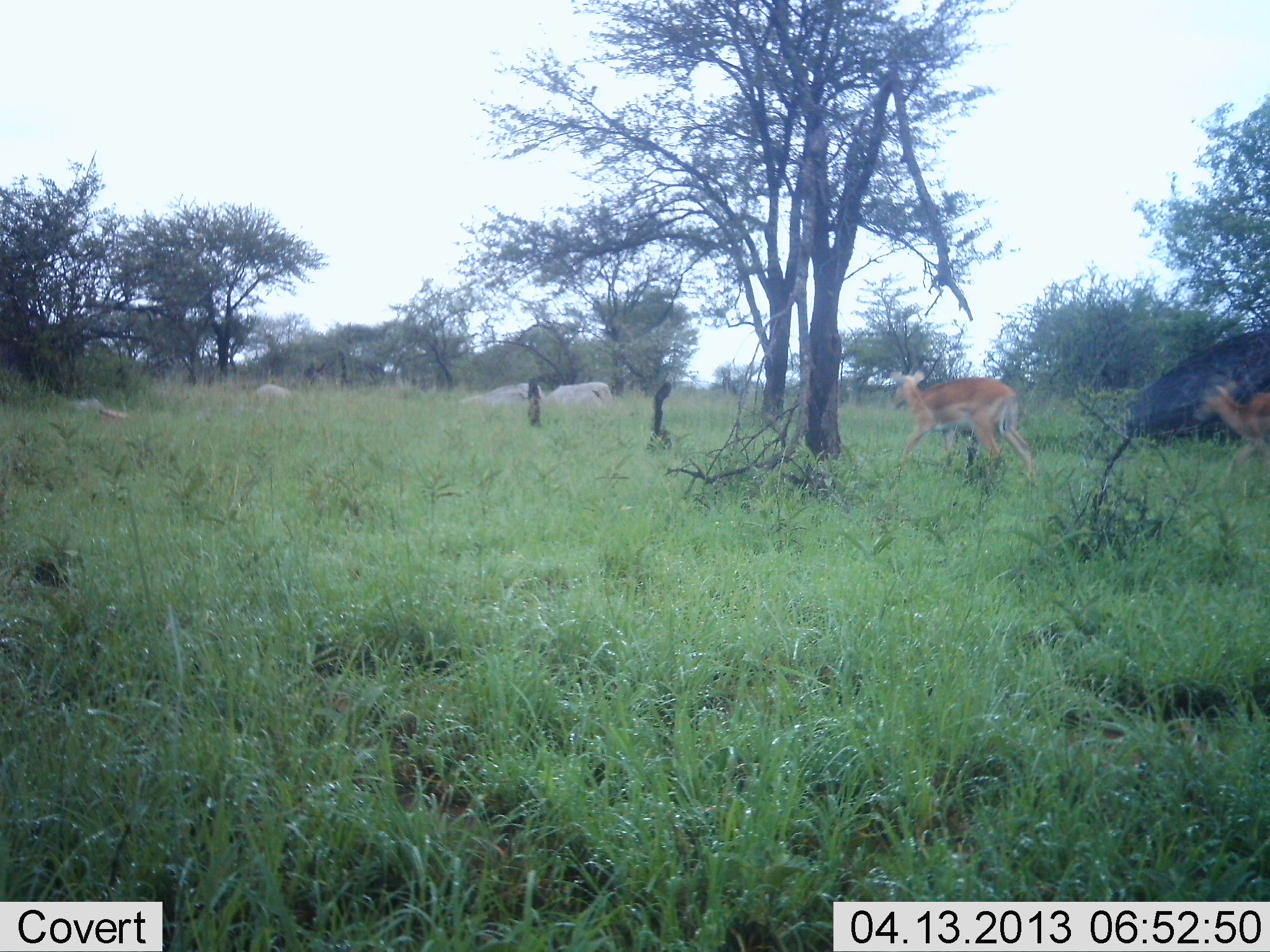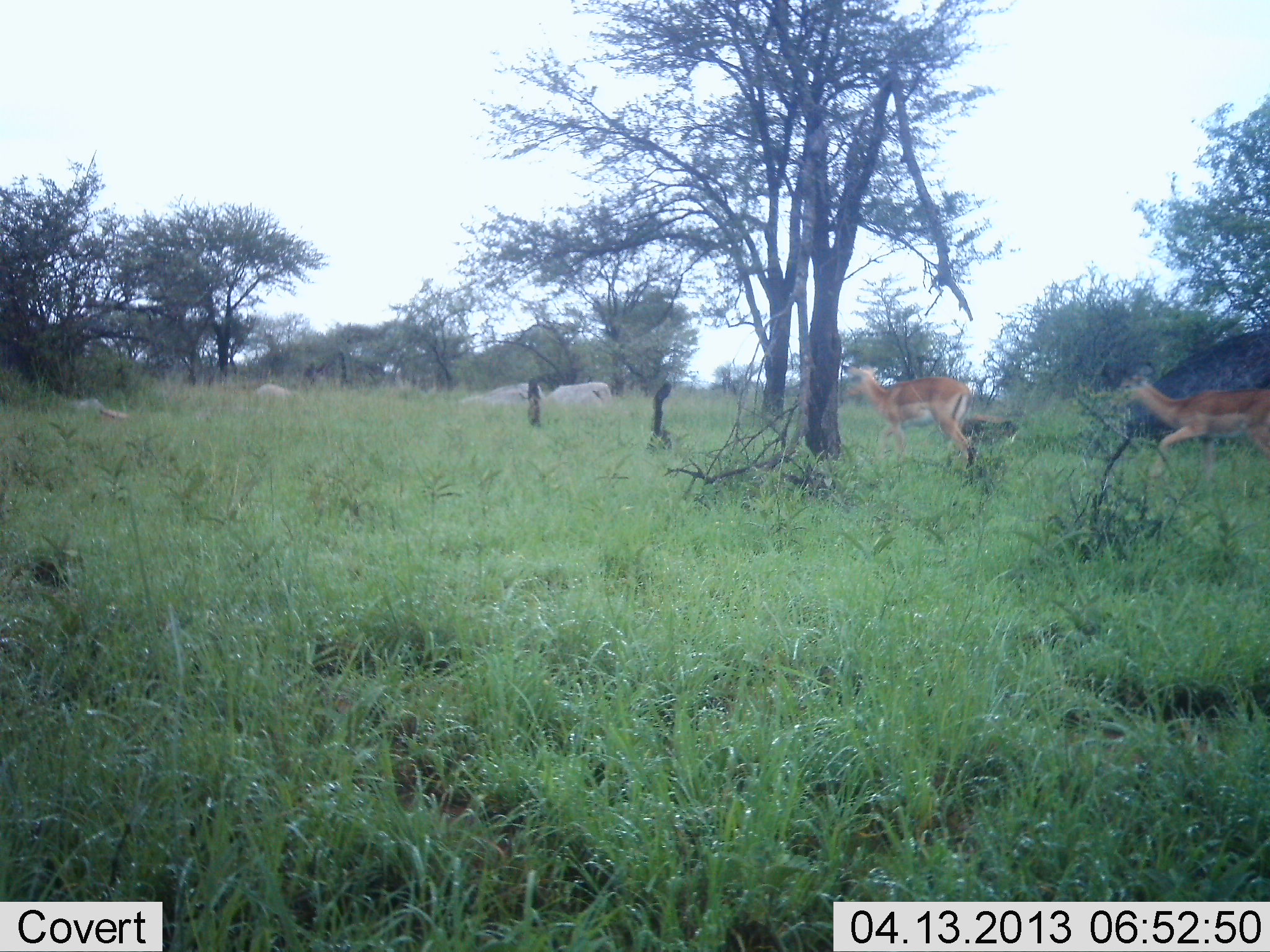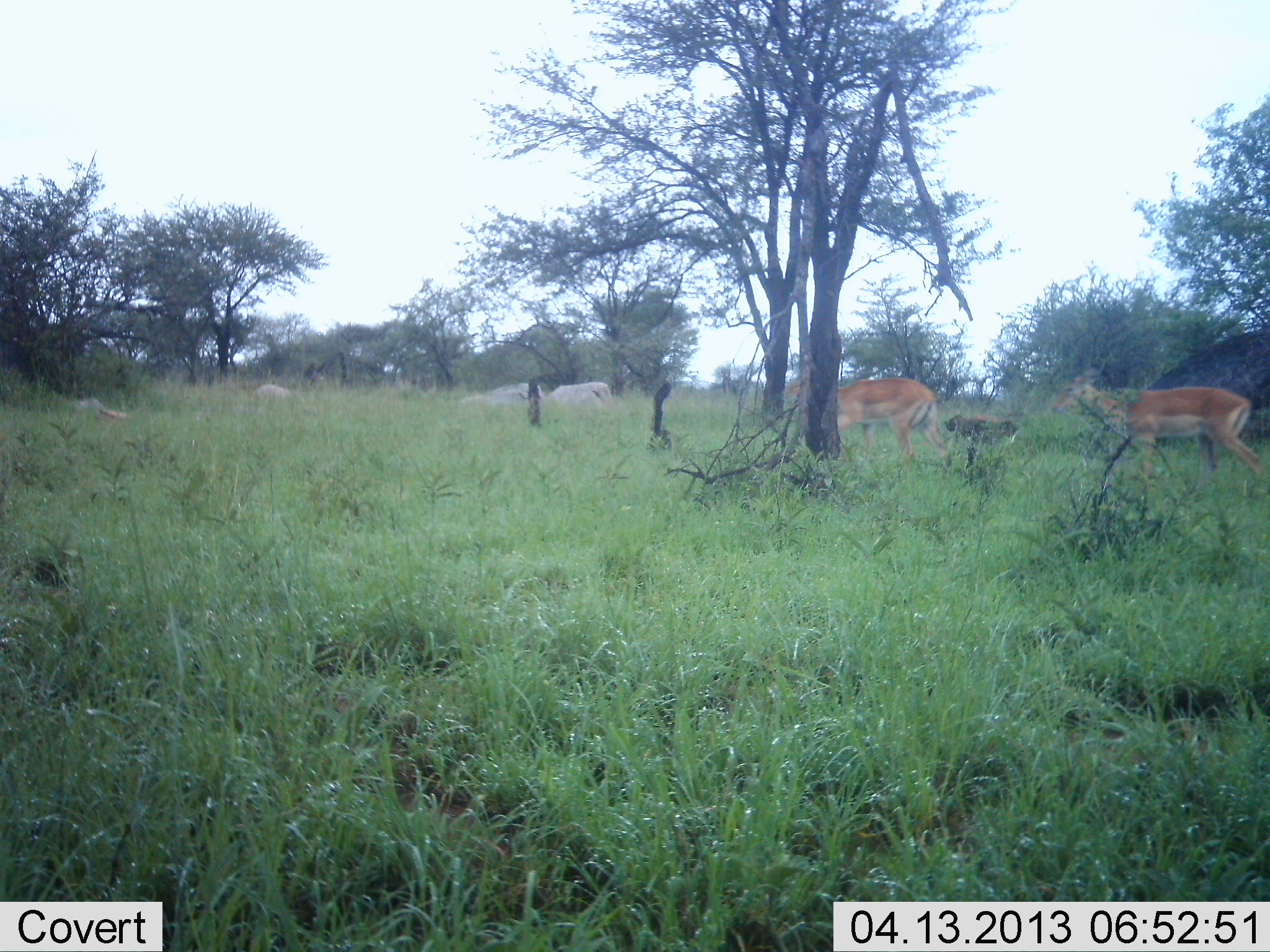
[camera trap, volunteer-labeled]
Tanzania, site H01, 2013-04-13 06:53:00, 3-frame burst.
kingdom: Animalia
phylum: Chordata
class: Mammalia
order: Artiodactyla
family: Bovidae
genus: Aepyceros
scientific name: Aepyceros melampus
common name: impala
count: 2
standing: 0%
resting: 0%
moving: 100%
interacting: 0%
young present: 0%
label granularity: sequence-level